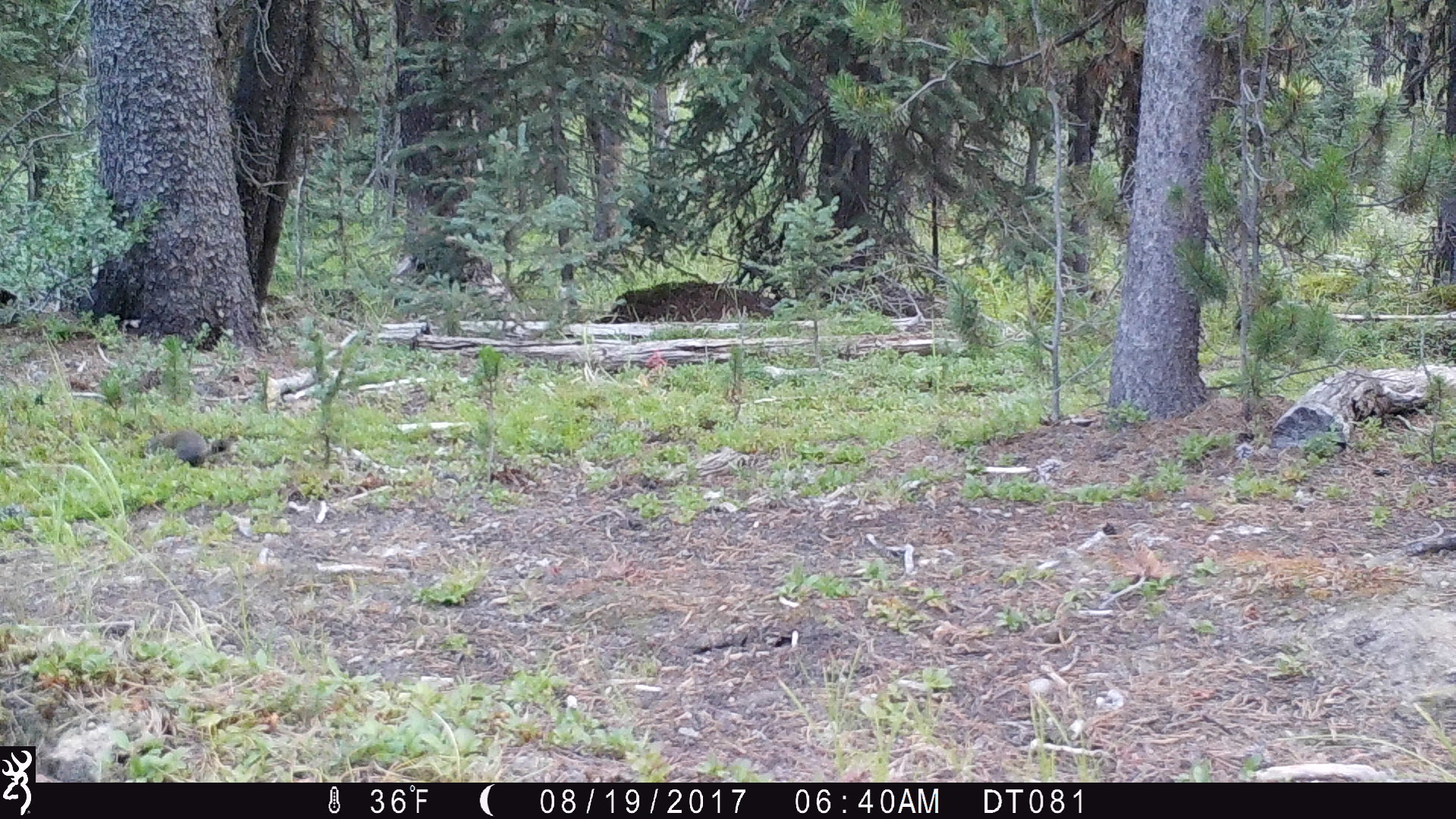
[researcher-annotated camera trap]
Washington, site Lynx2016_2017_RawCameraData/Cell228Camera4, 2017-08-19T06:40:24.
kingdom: Animalia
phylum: Chordata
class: Mammalia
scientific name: Mammalia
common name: small mammal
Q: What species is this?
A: Small mammal (Mammalia).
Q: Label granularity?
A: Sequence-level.